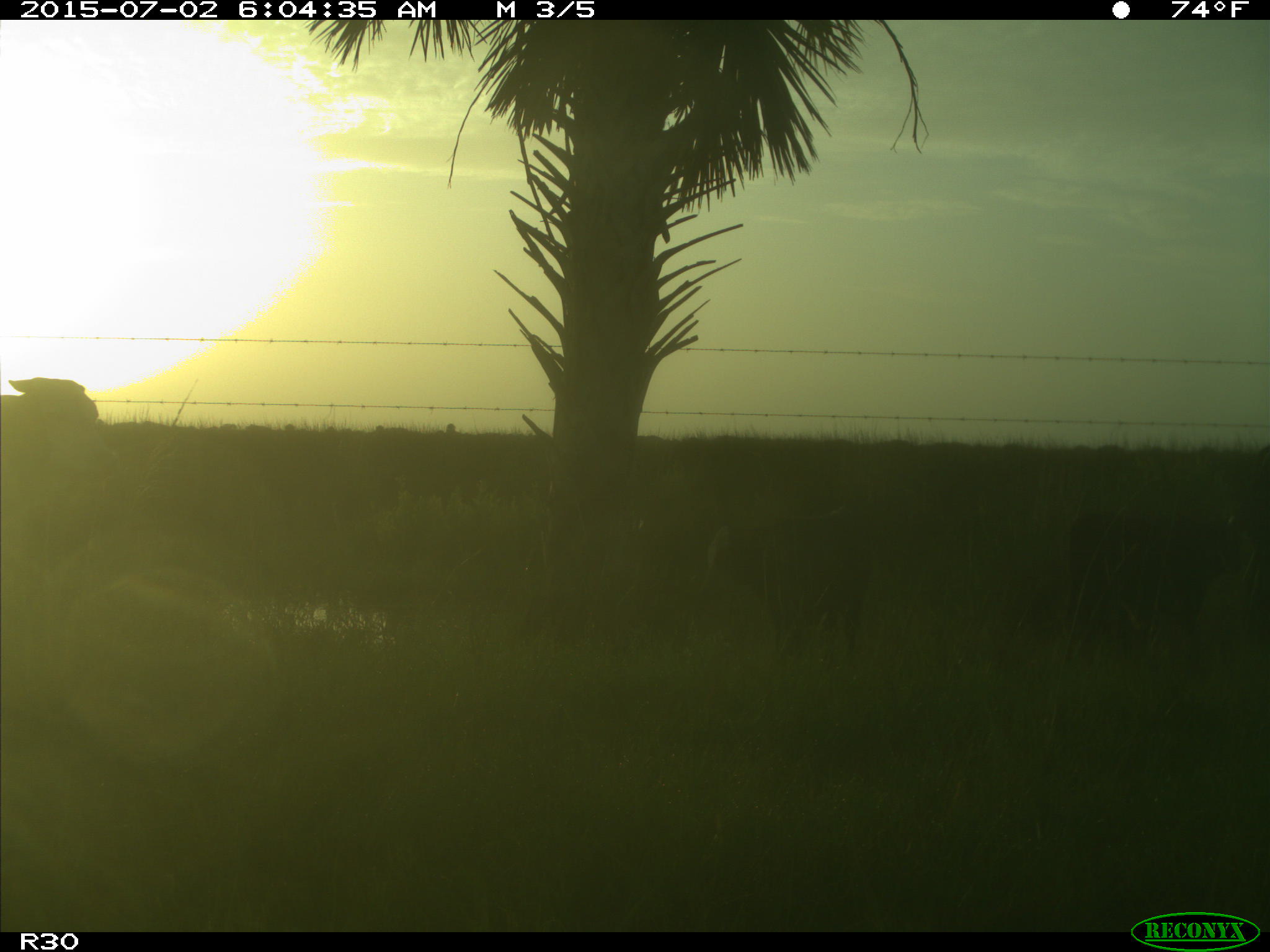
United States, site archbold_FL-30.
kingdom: Animalia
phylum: Chordata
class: Mammalia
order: Artiodactyla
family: Bovidae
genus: Bos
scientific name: Bos taurus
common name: domestic cow